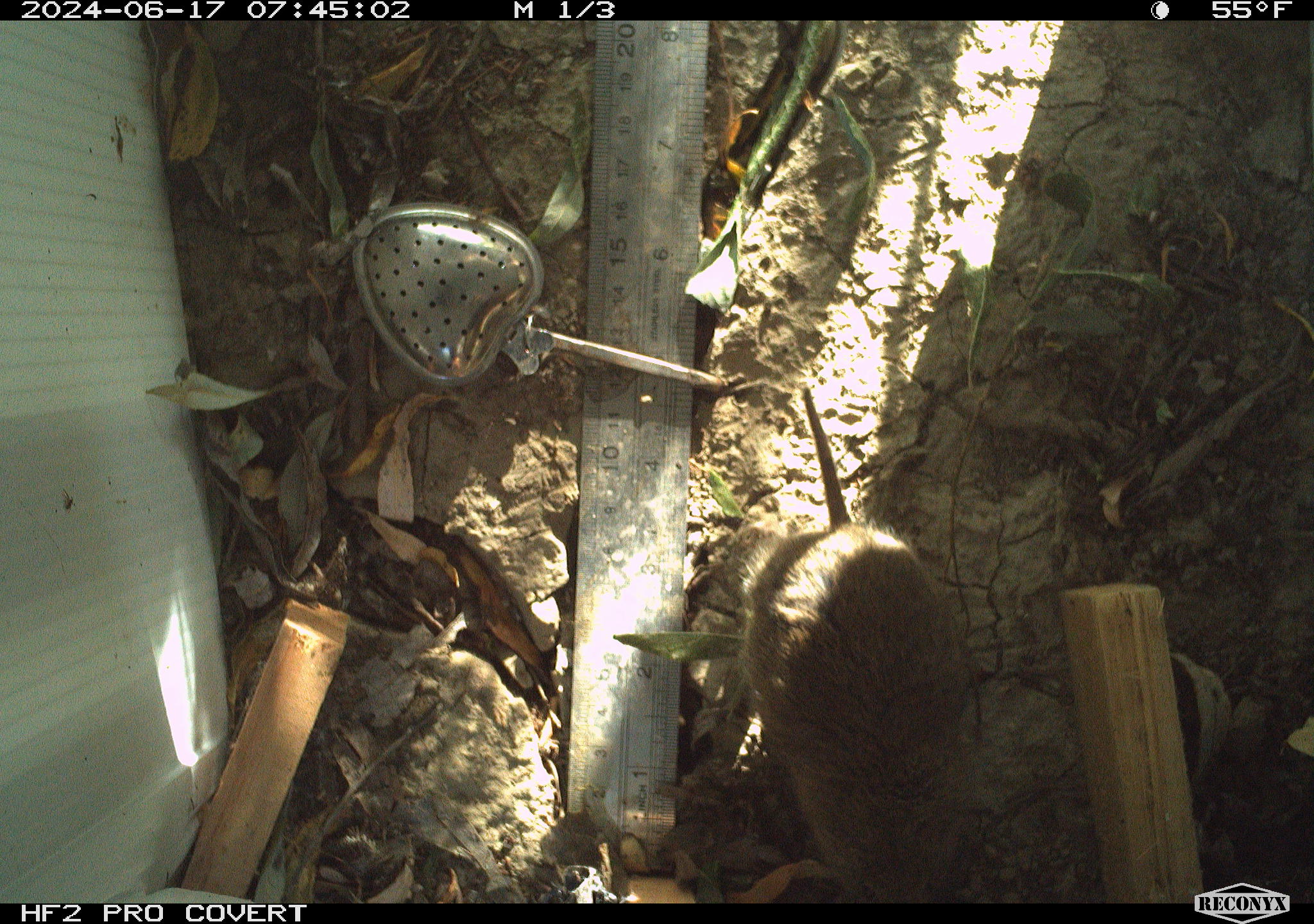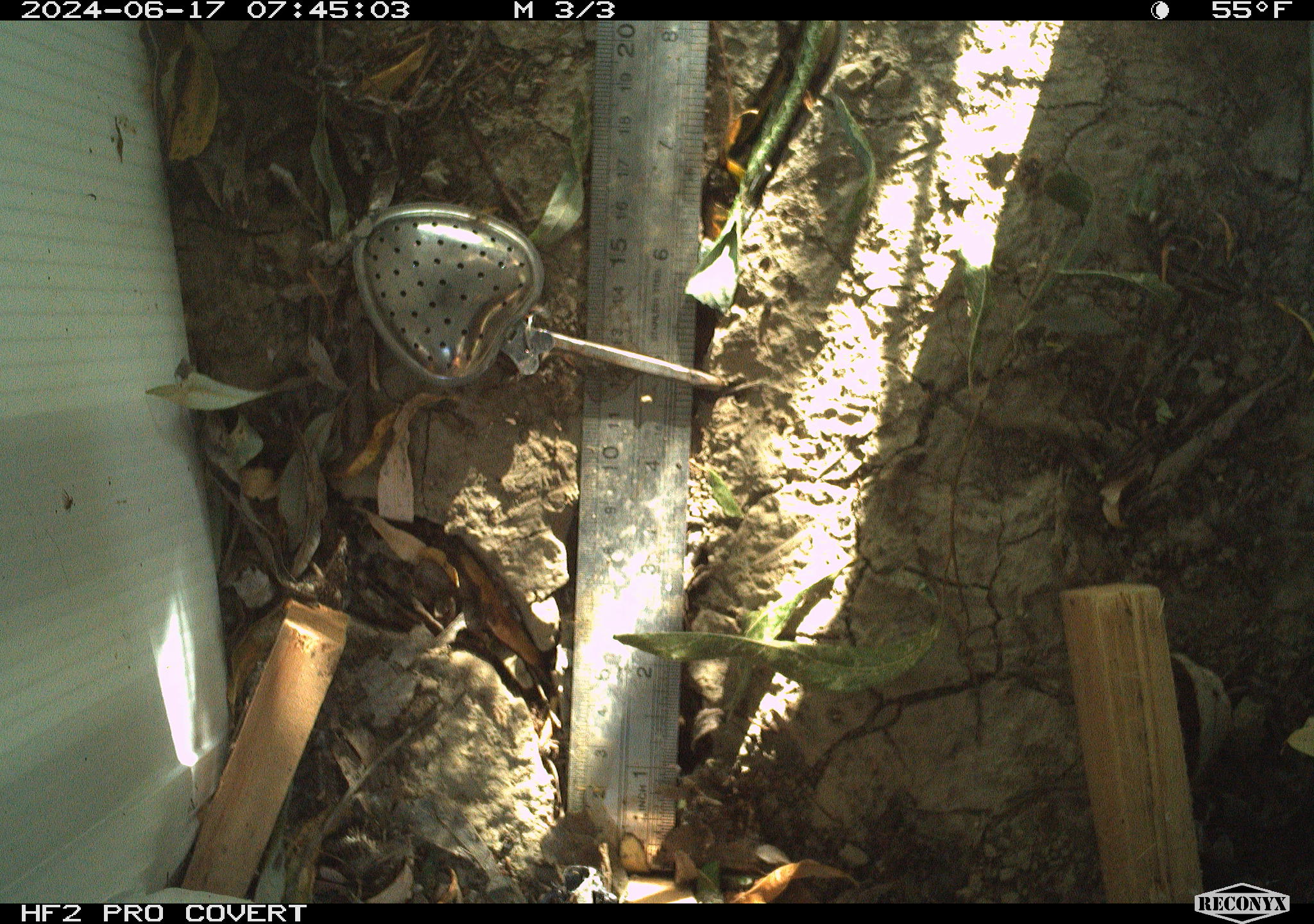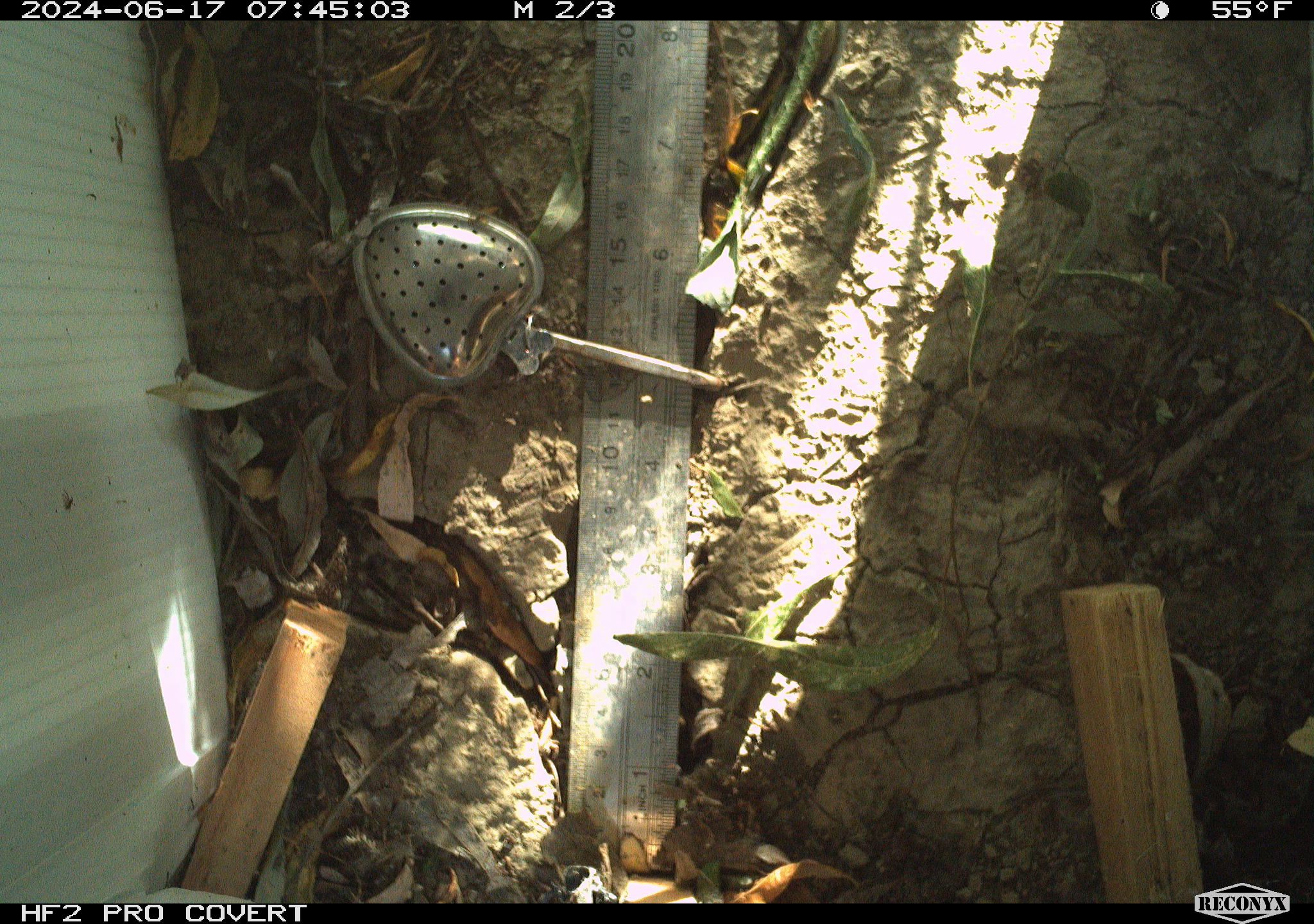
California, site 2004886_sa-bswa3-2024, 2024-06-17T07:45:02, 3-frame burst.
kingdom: Animalia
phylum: Chordata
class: Mammalia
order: Rodentia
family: Cricetidae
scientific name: Arvicolinae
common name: voles, lemmings, and muskrats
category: arvicolinae subfamily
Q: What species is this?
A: Arvicolinae subfamily (voles, lemmings, and muskrats) (Arvicolinae).